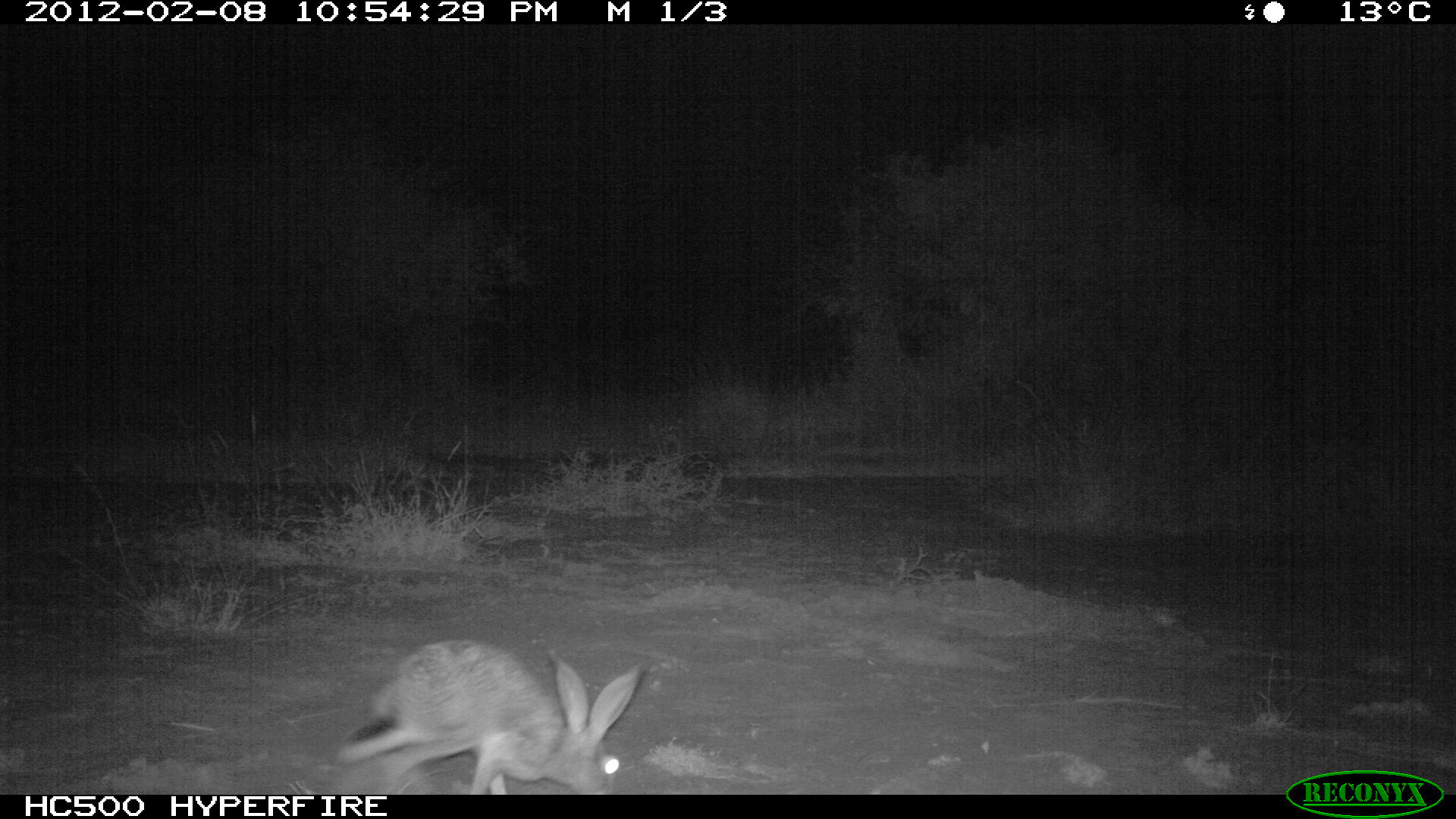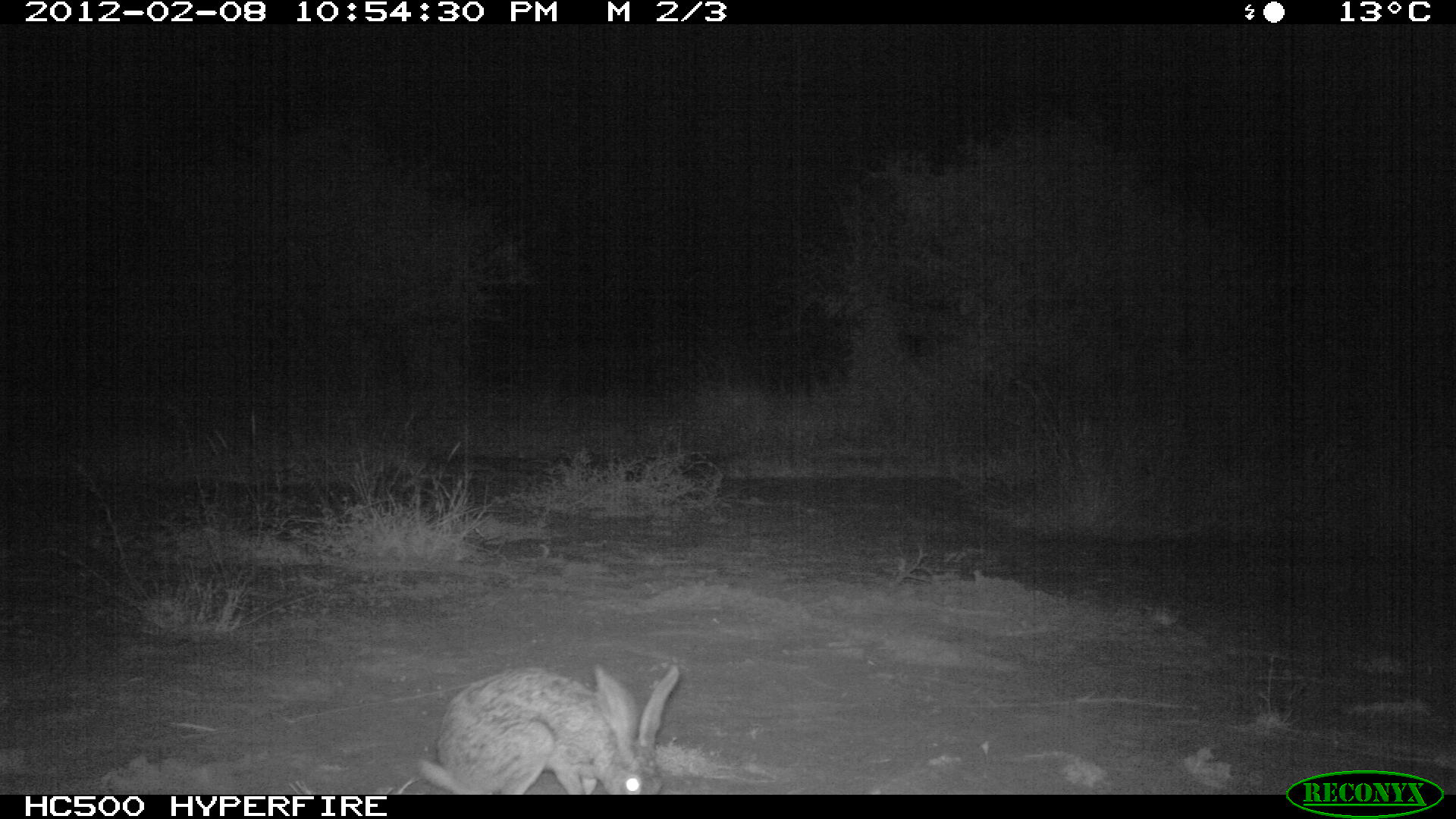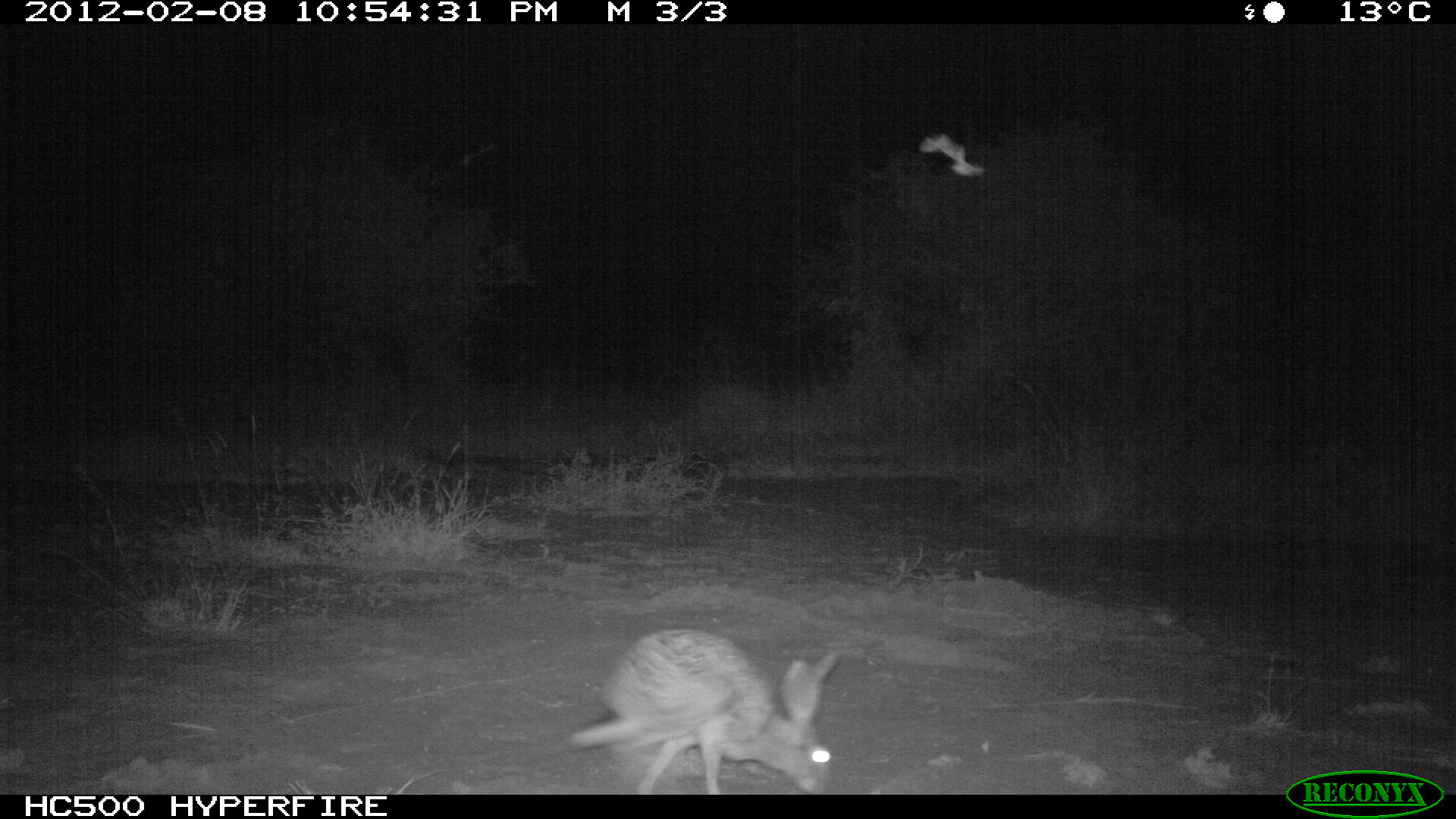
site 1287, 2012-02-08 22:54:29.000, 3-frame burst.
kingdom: Animalia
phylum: Chordata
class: Mammalia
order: Lagomorpha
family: Leporidae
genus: Lepus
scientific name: Lepus saxatilis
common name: scrub hare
Lepus saxatilis (scrub hare), count 1.